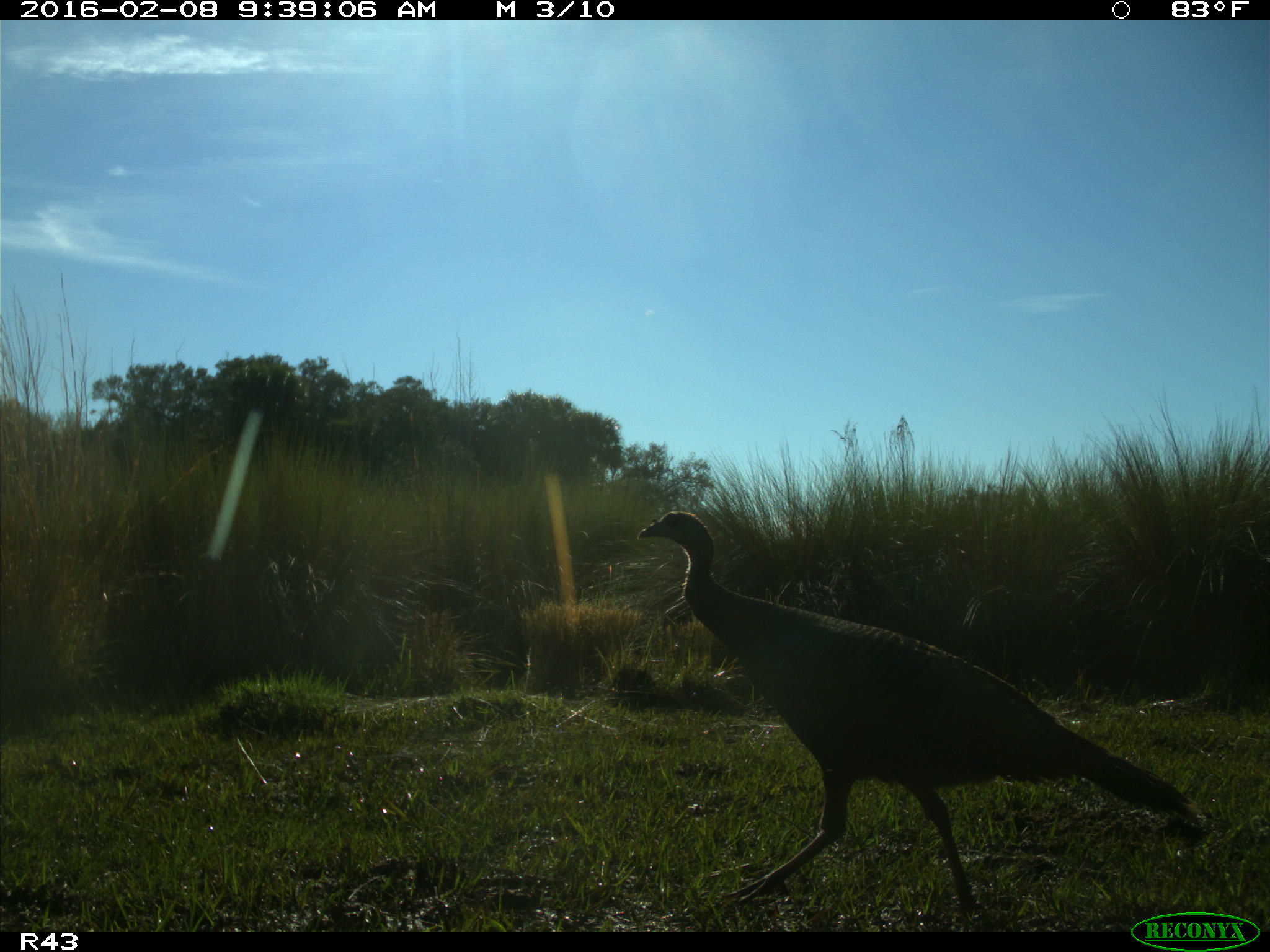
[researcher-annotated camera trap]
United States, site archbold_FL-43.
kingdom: Animalia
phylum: Chordata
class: Aves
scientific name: Aves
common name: birds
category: unidentified bird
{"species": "unidentified bird (birds) (Aves)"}